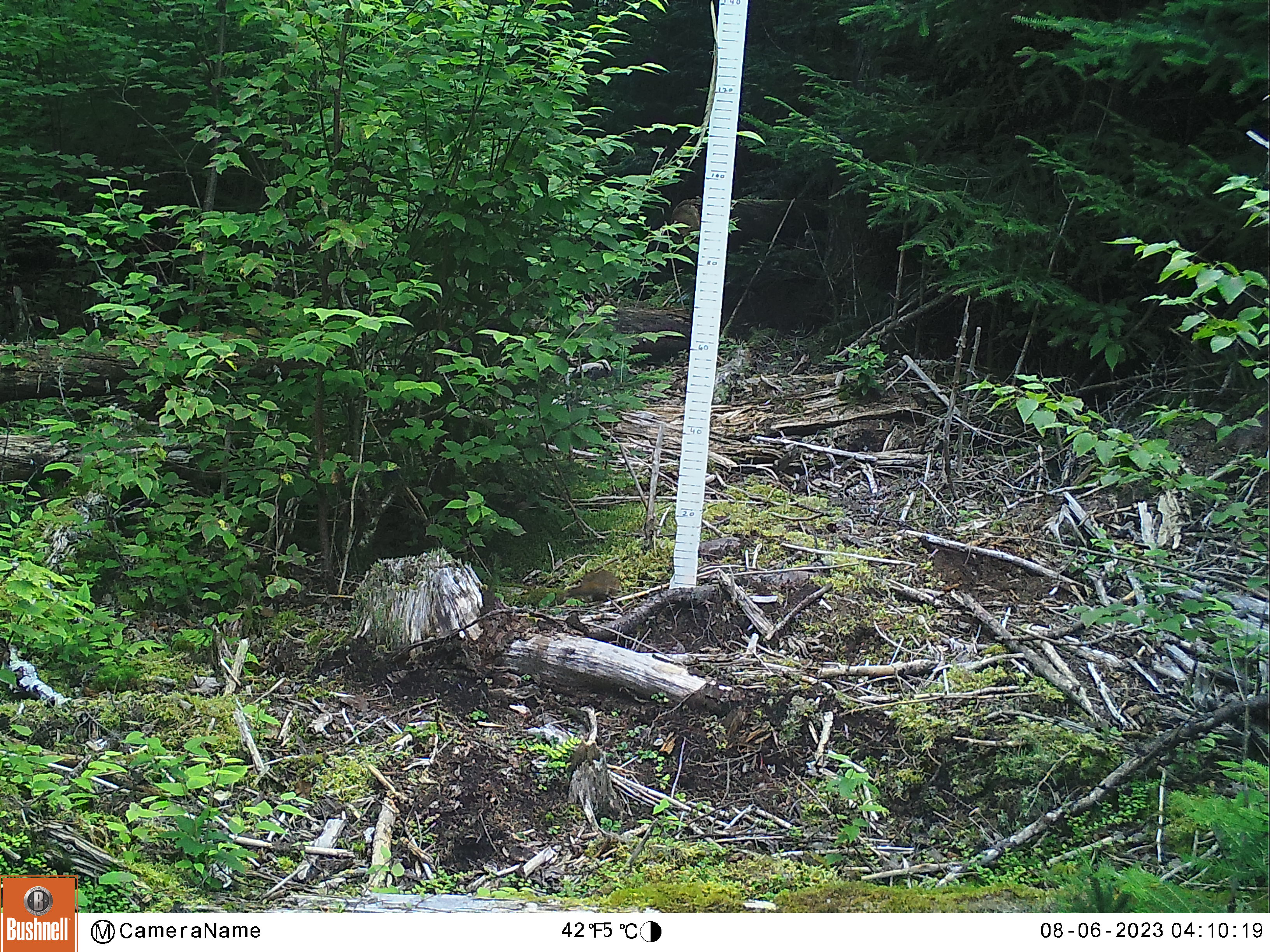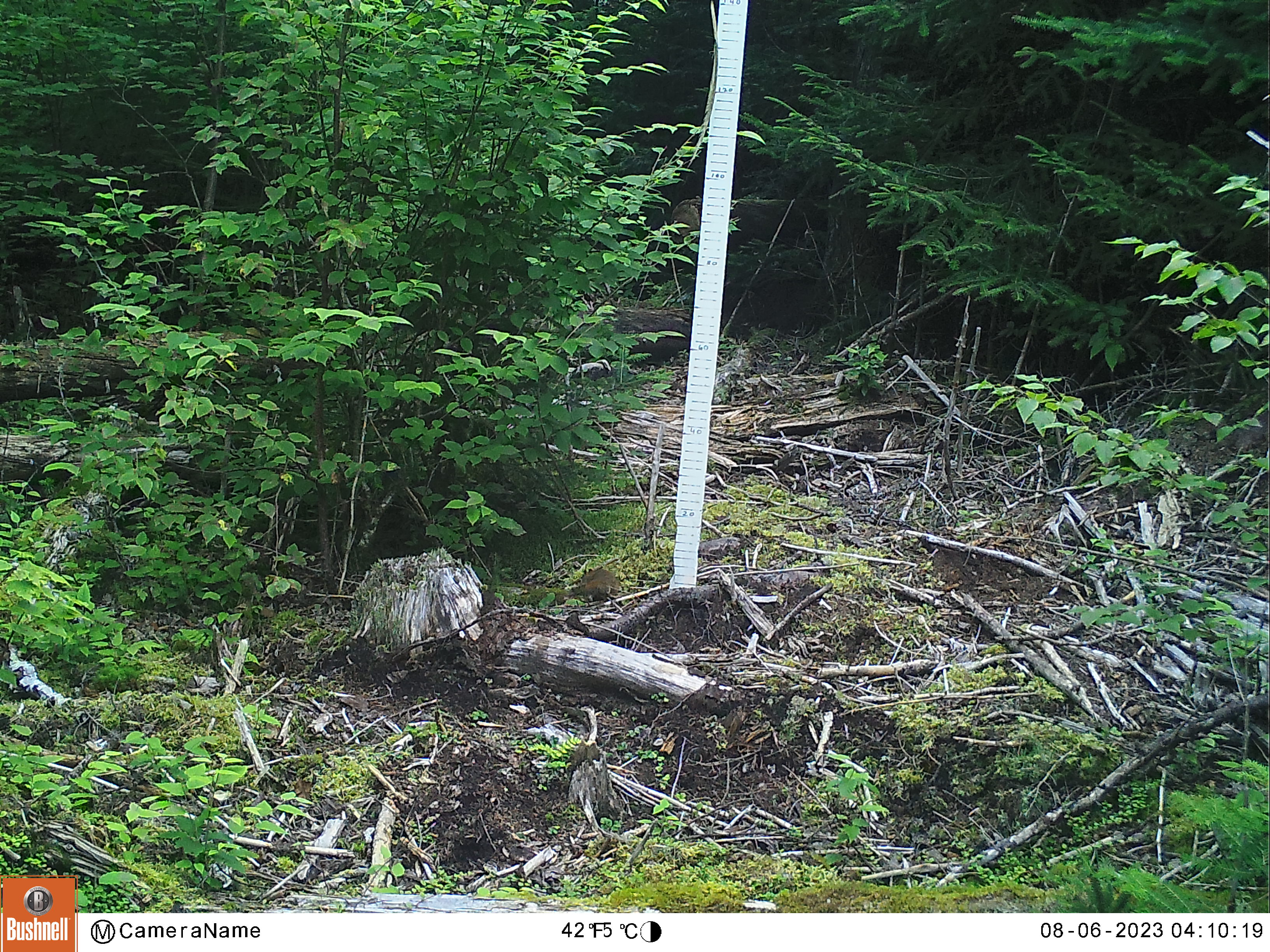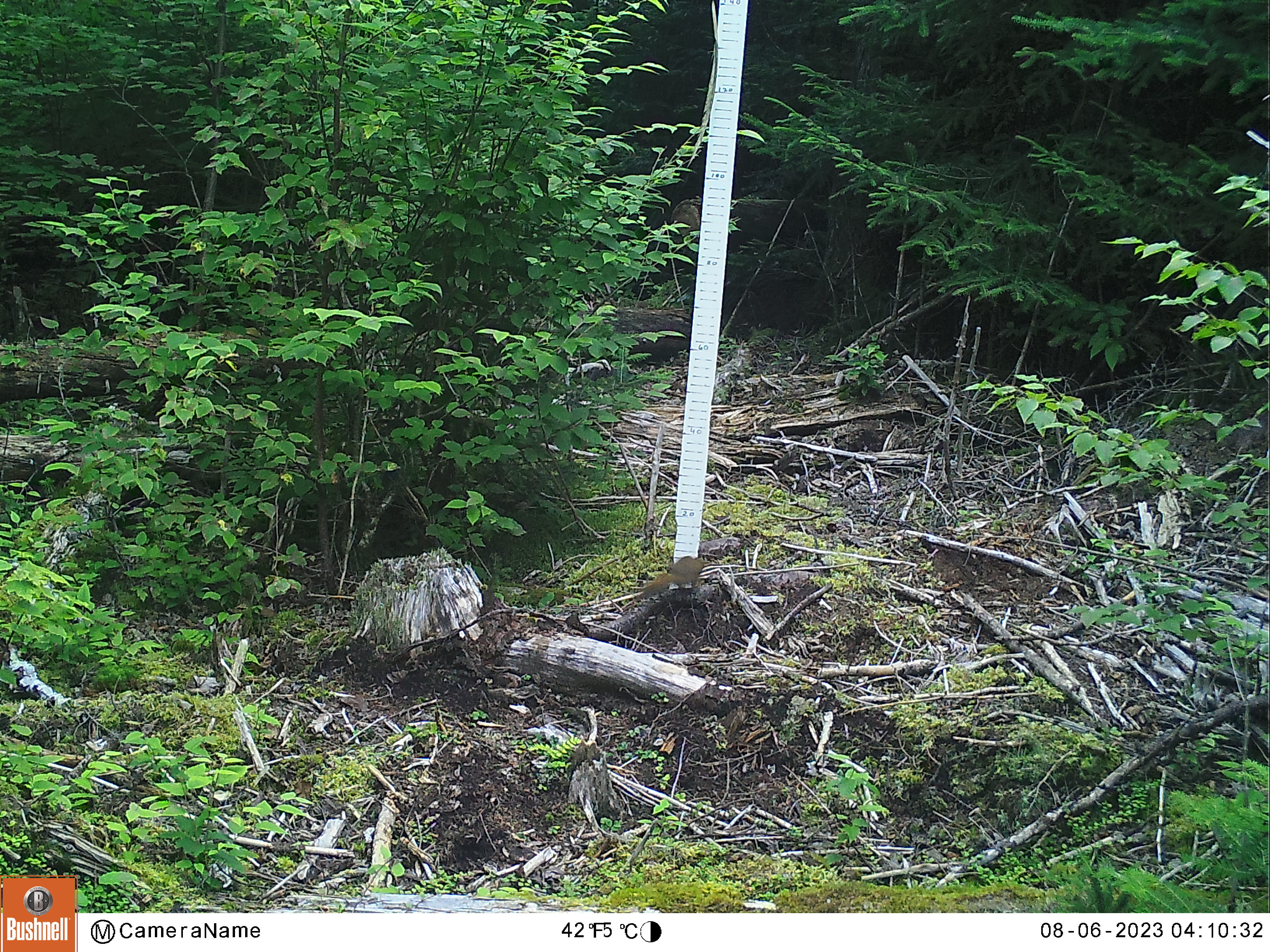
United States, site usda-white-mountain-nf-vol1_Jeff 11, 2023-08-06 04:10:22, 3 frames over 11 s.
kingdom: Animalia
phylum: Chordata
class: Mammalia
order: Rodentia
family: Sciuridae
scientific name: Sciuridae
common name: squirrel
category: squirrel sp.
Squirrel sp. (squirrel) (Sciuridae).